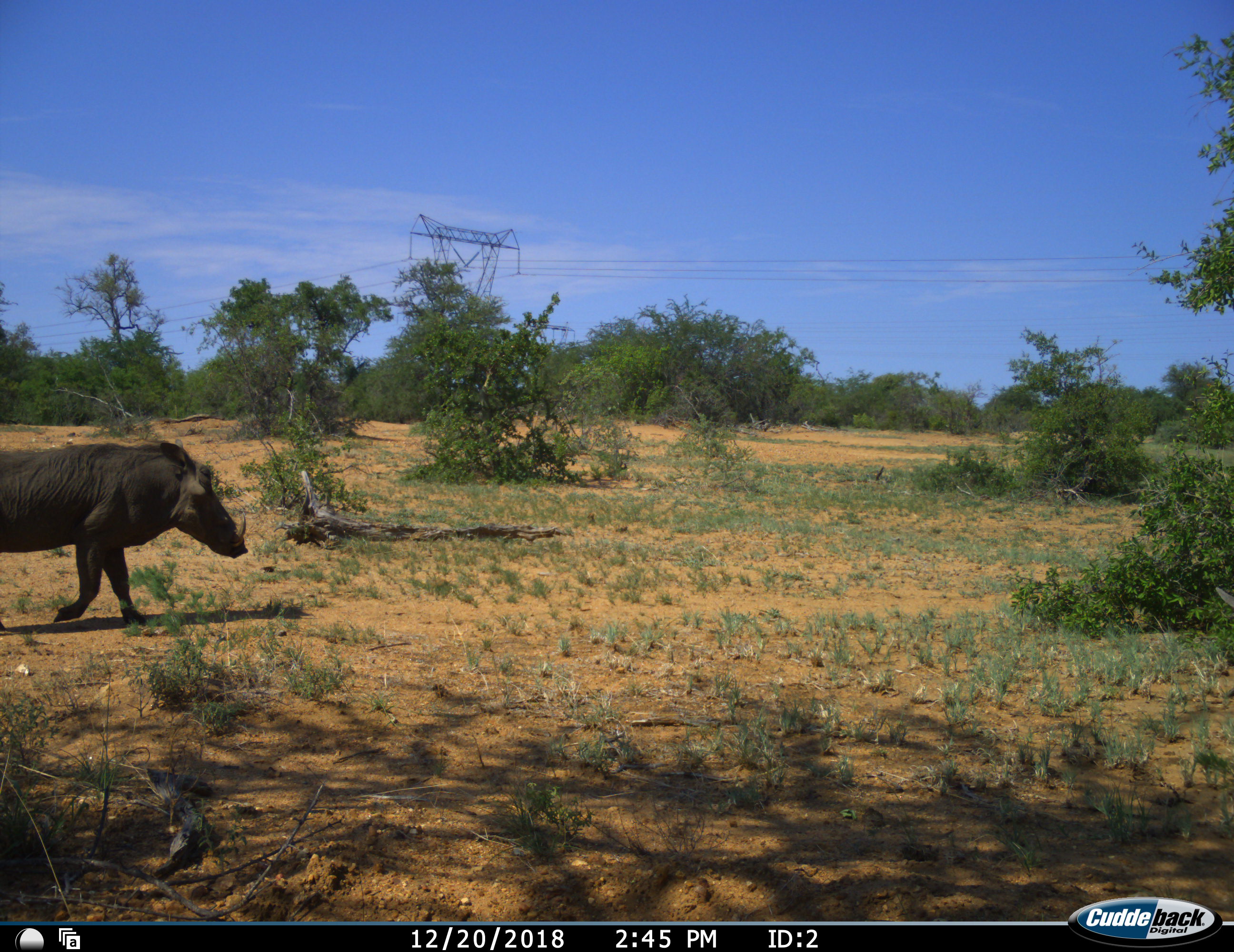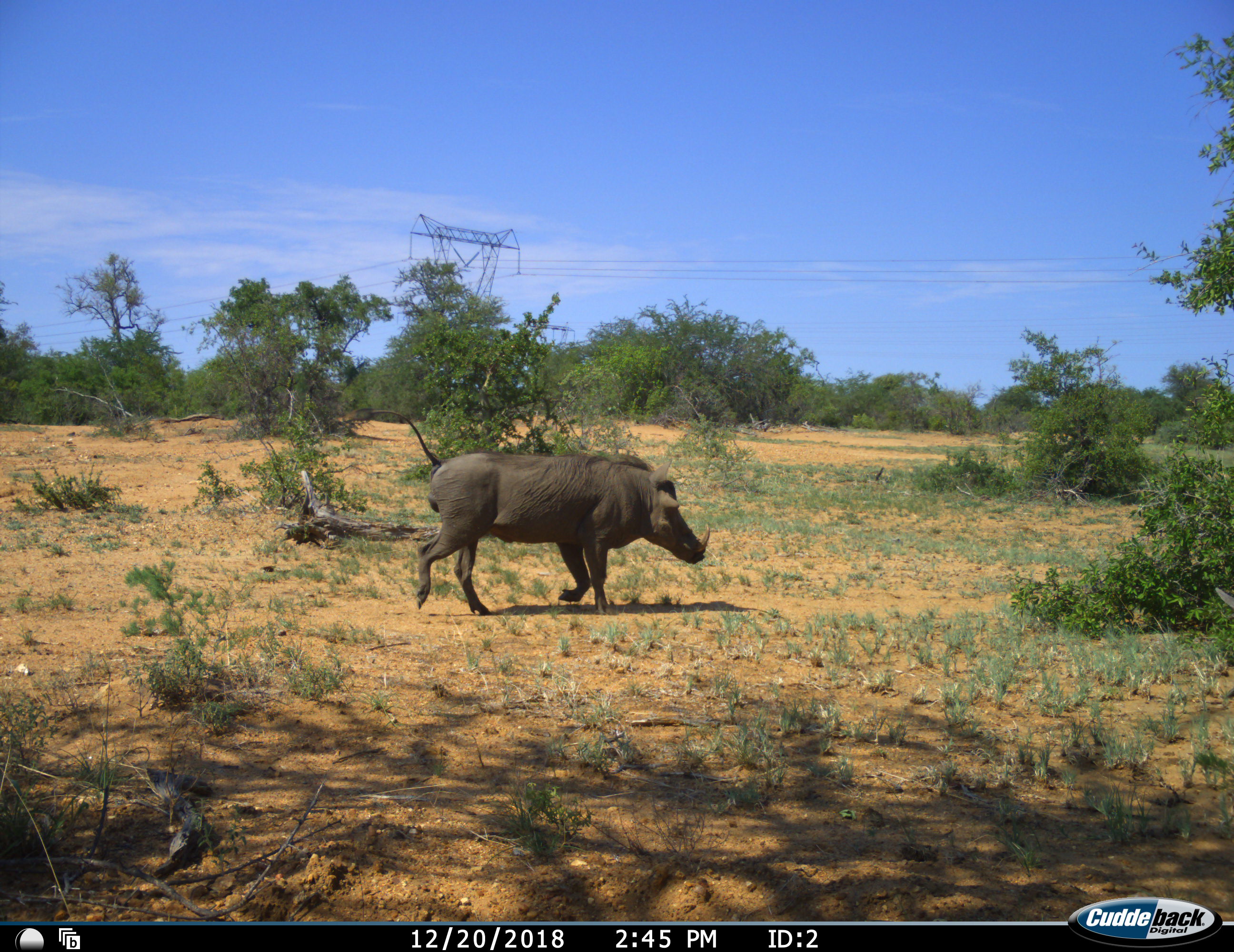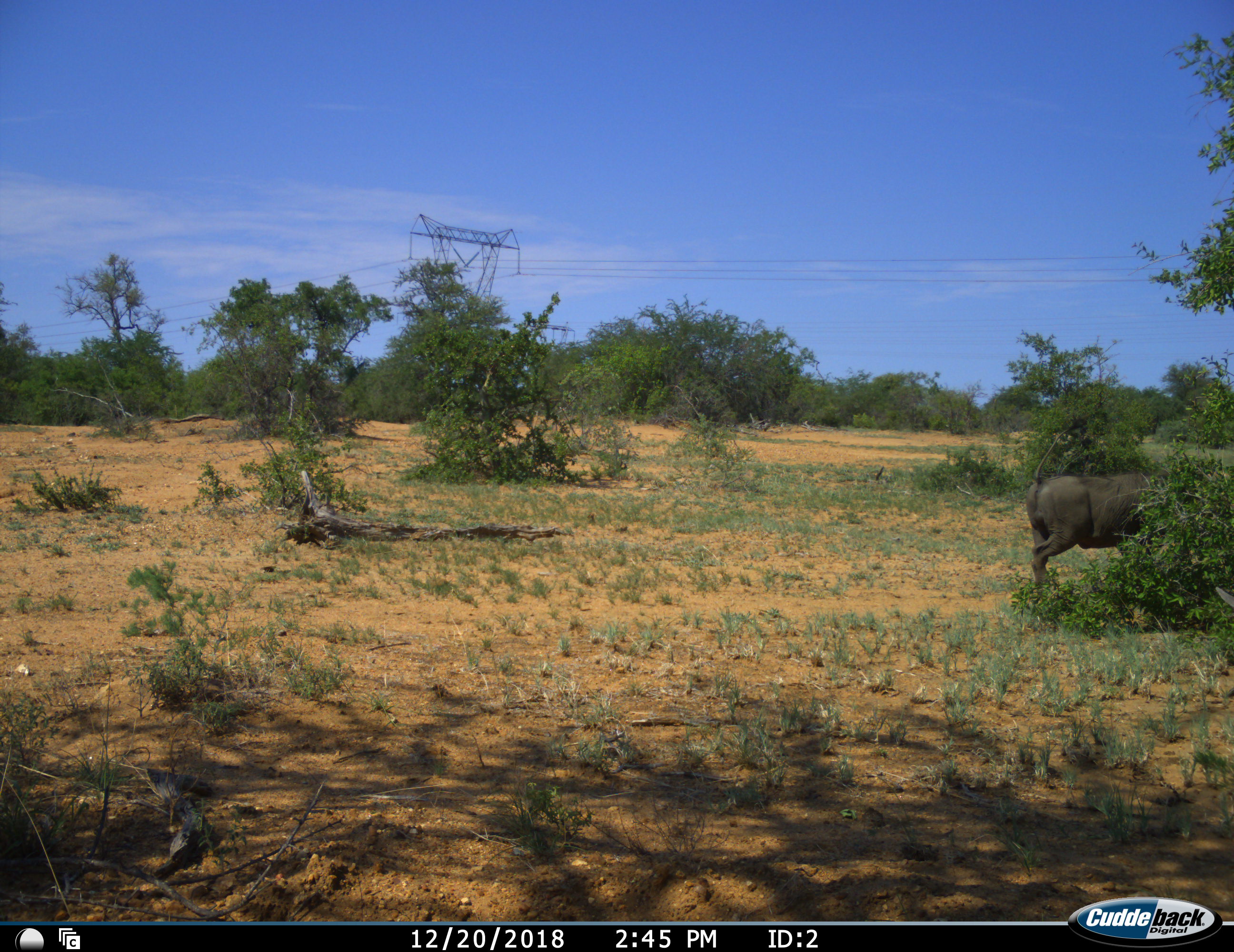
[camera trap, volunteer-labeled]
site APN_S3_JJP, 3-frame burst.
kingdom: Animalia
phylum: Chordata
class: Mammalia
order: Artiodactyla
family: Suidae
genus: Phacochoerus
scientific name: Phacochoerus africanus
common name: warthog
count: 1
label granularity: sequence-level